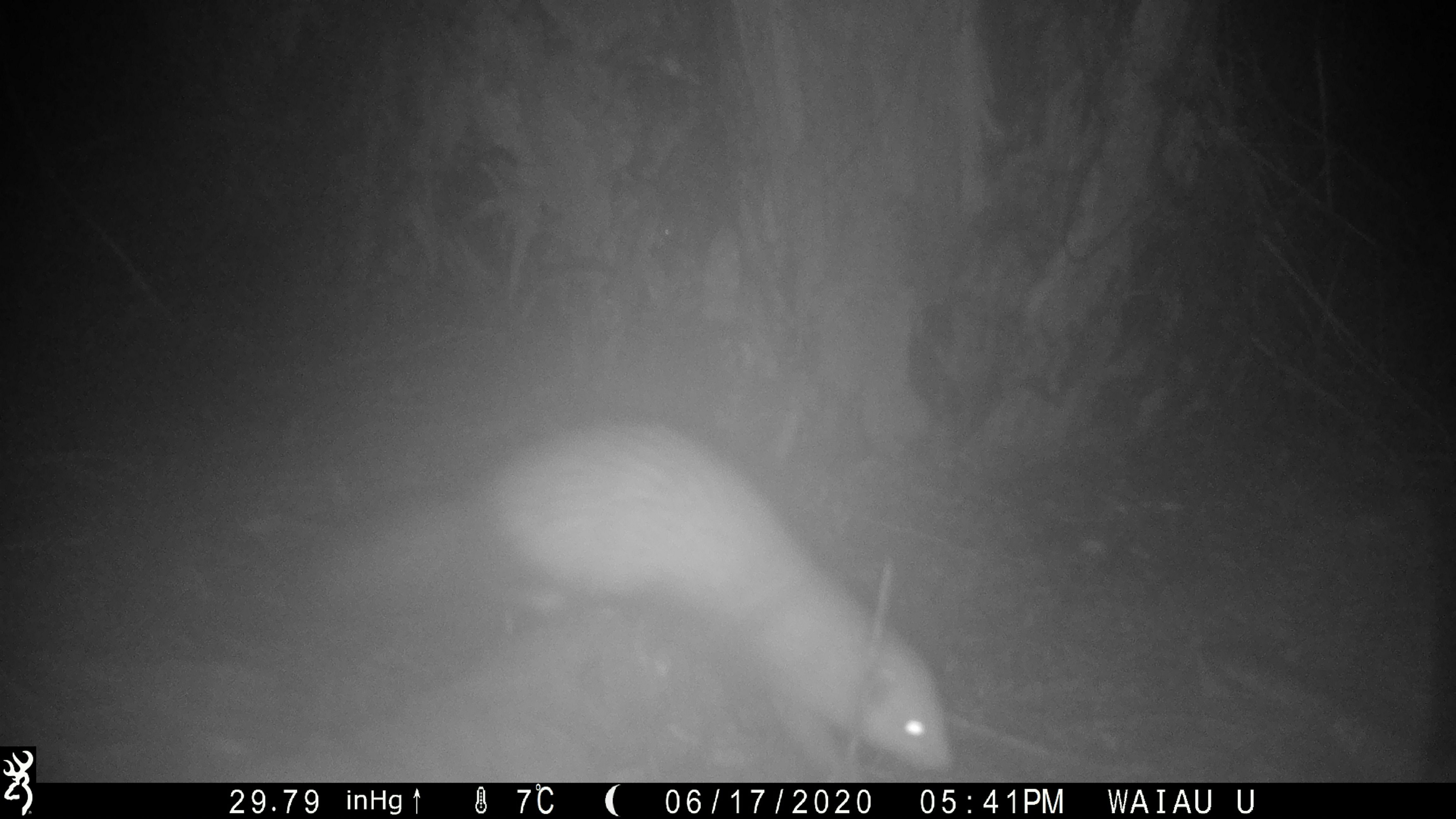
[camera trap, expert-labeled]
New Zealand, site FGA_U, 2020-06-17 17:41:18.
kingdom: Animalia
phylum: Chordata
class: Mammalia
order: Carnivora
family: Mustelidae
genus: Mustela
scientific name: Mustela furo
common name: ferret